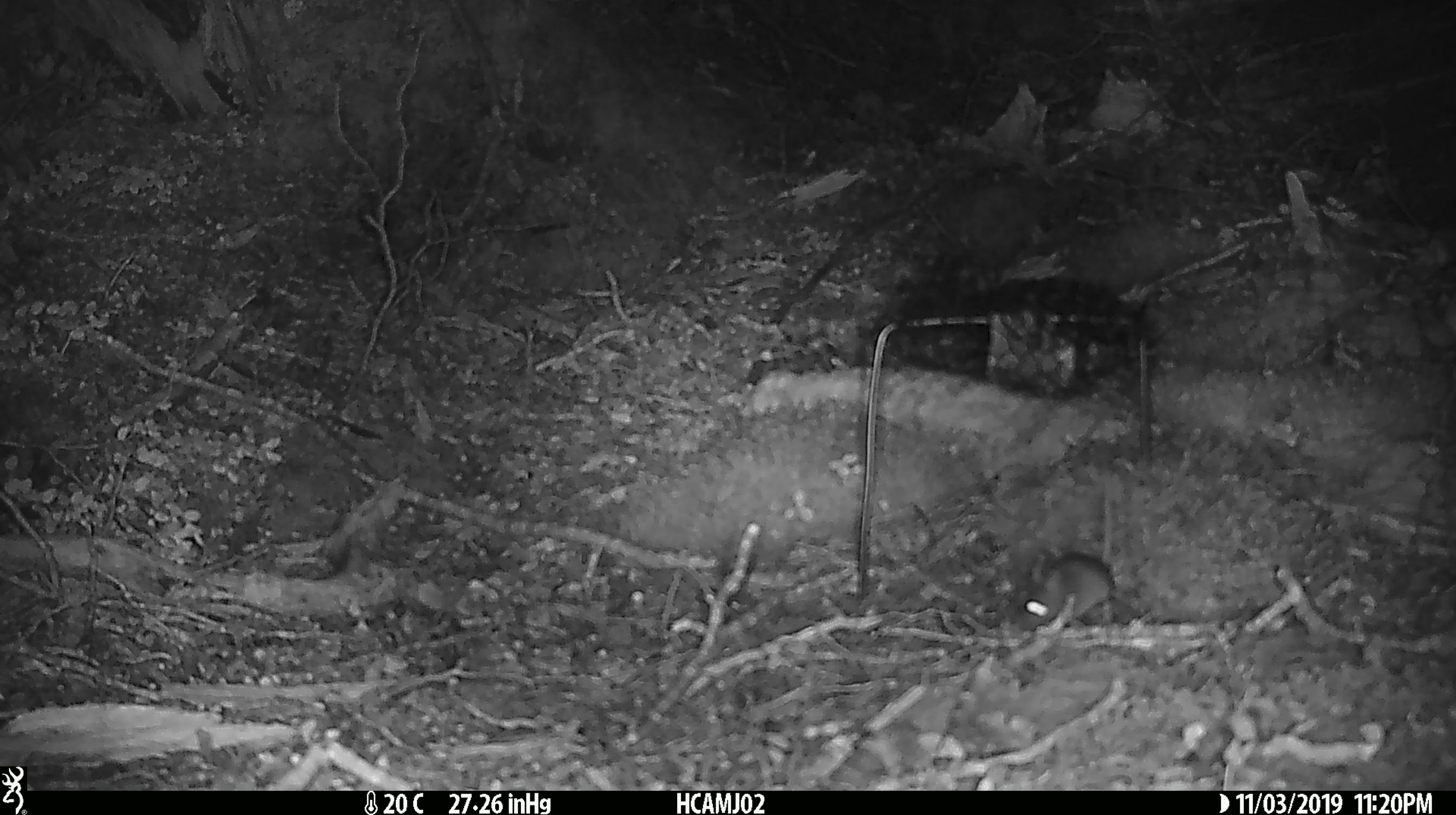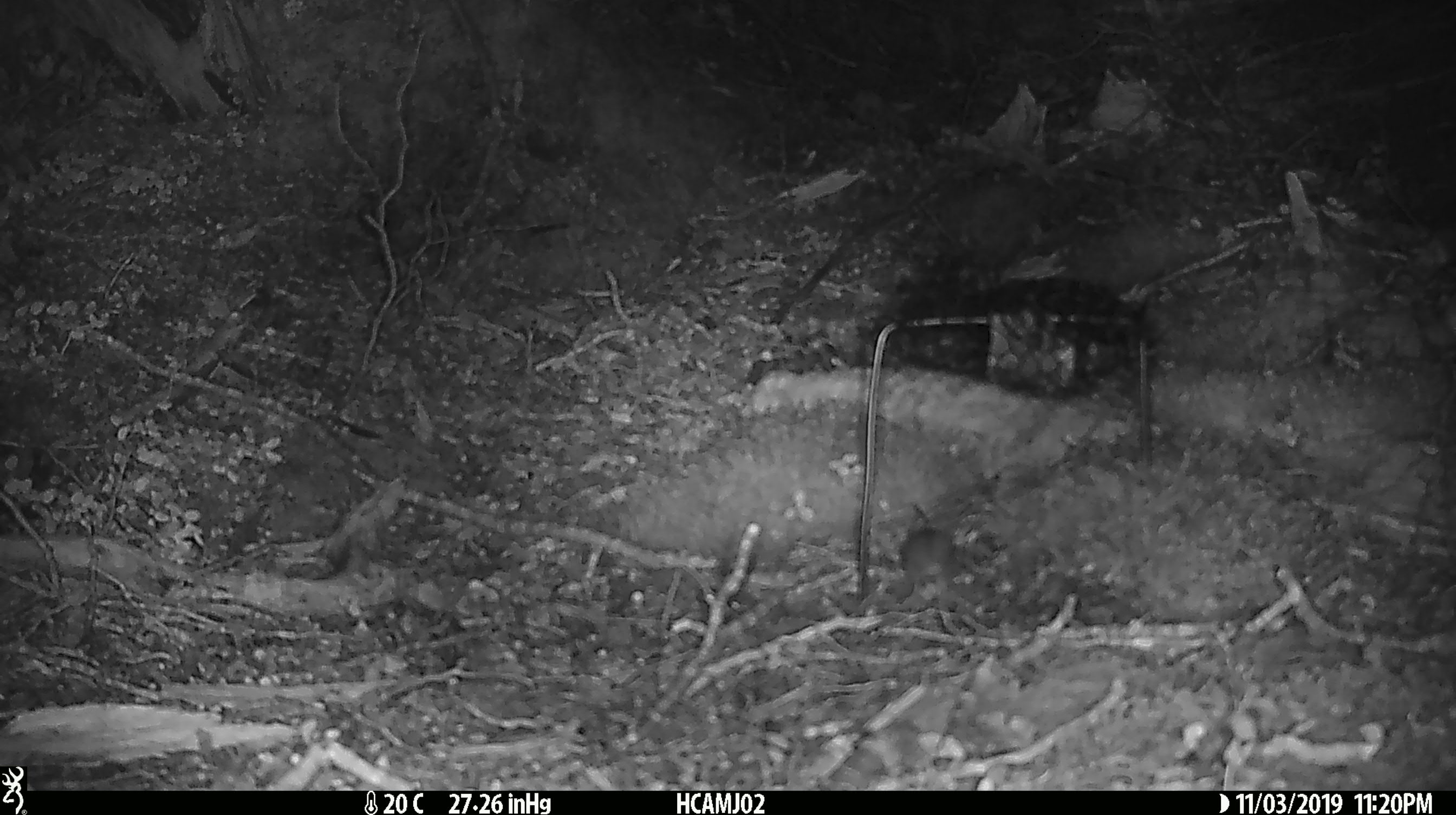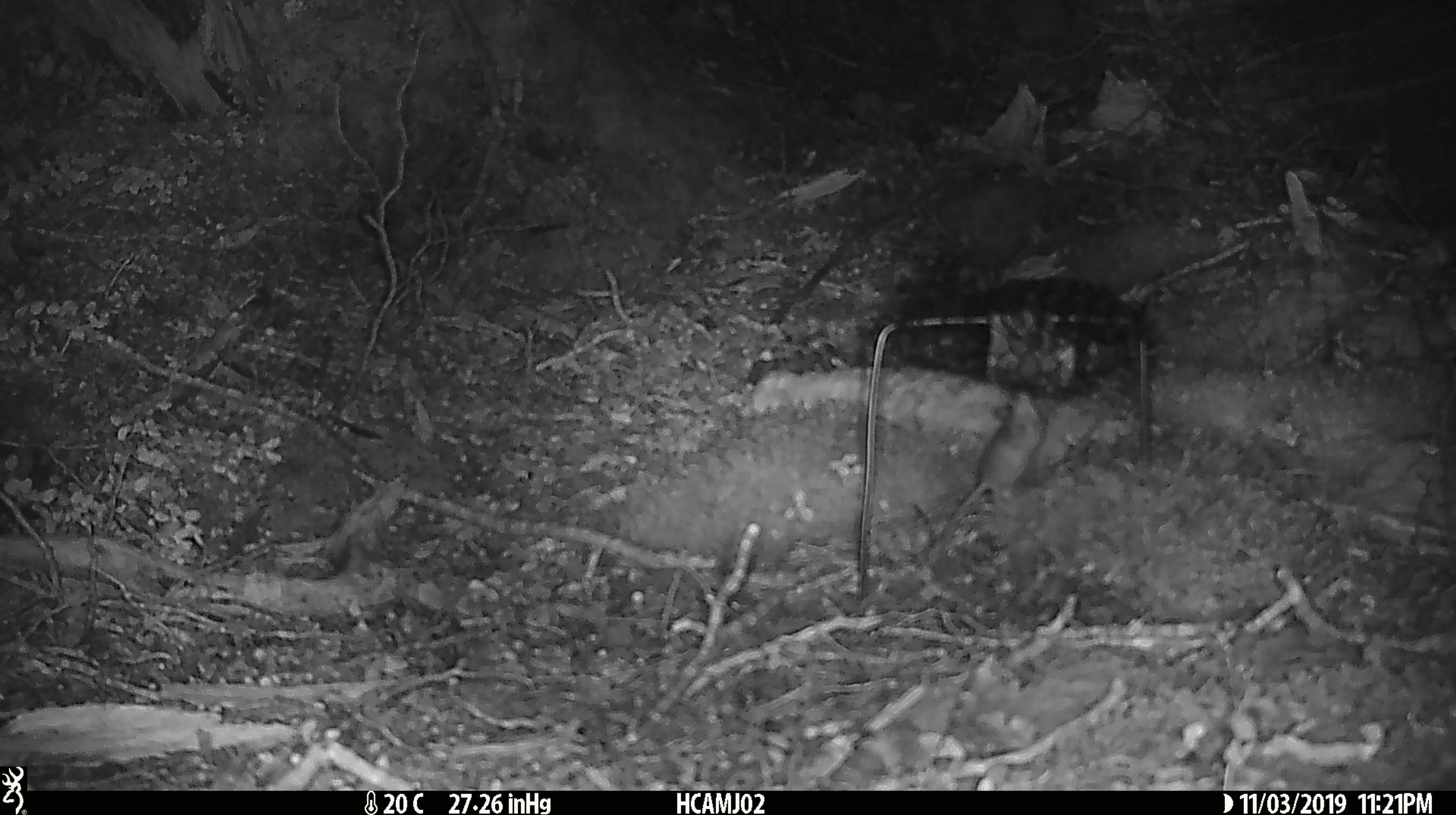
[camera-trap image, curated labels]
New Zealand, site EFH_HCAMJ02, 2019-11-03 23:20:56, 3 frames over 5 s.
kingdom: Animalia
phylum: Chordata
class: Mammalia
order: Rodentia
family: Muridae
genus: Mus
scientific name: Mus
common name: mouse